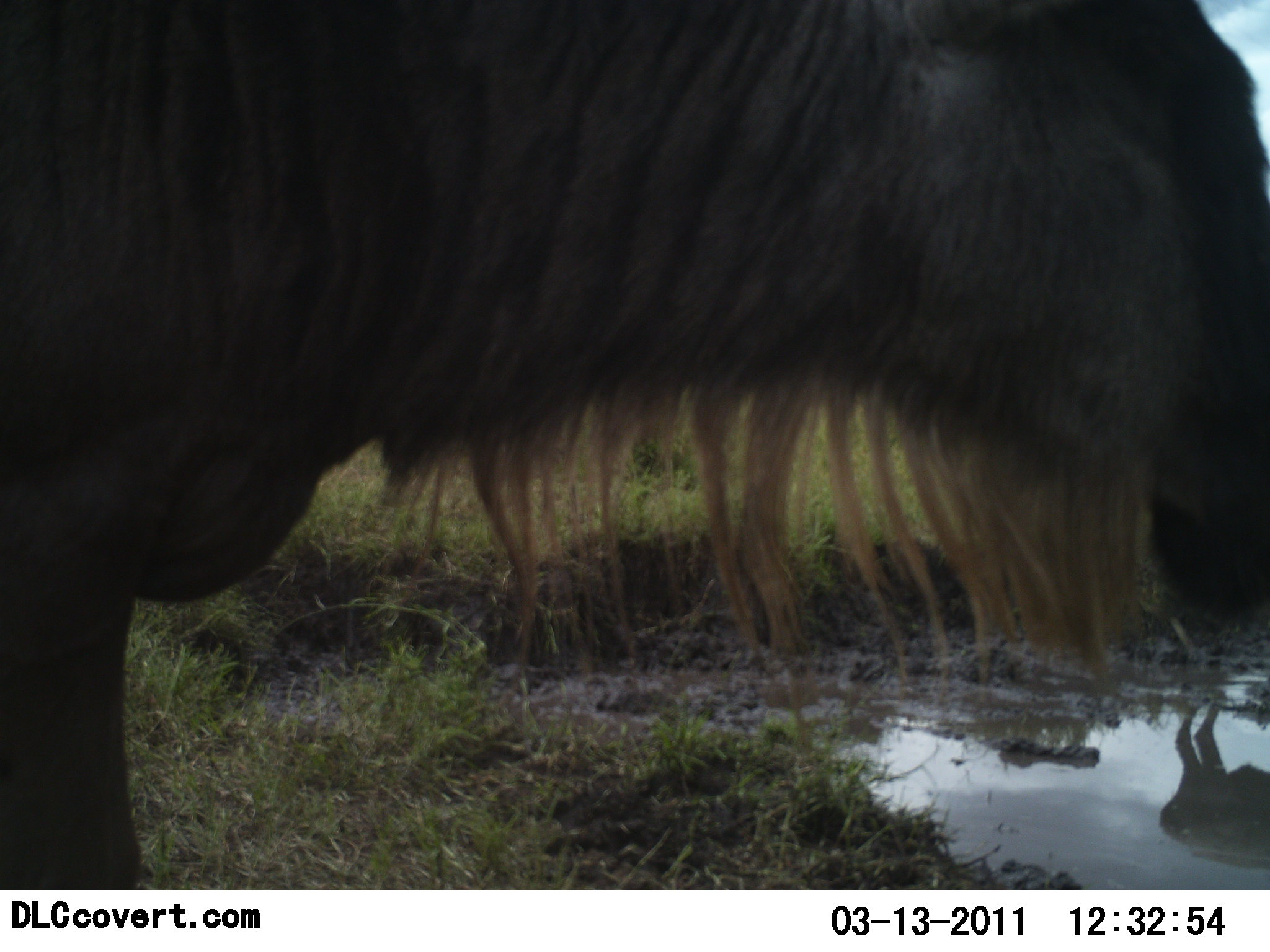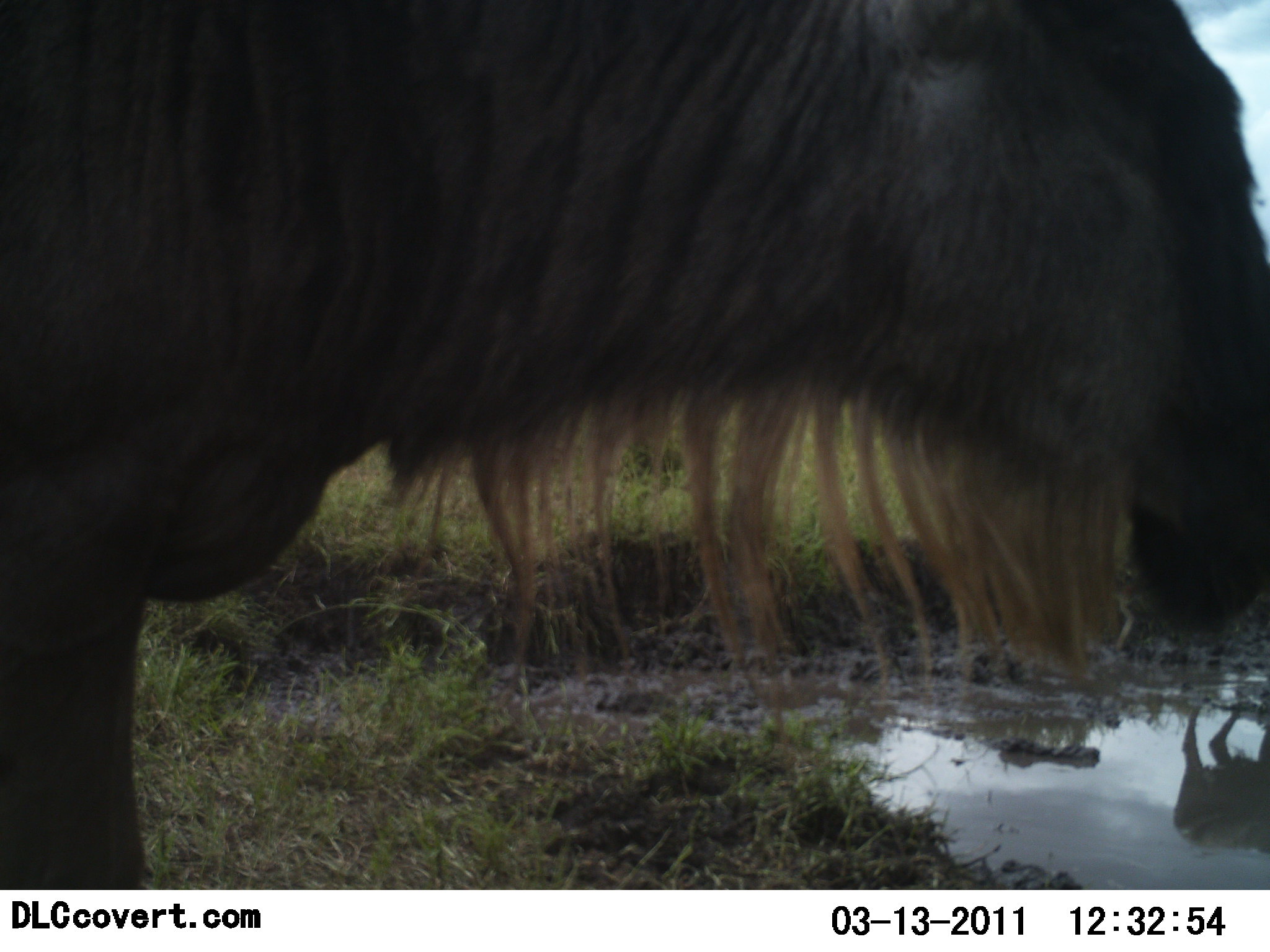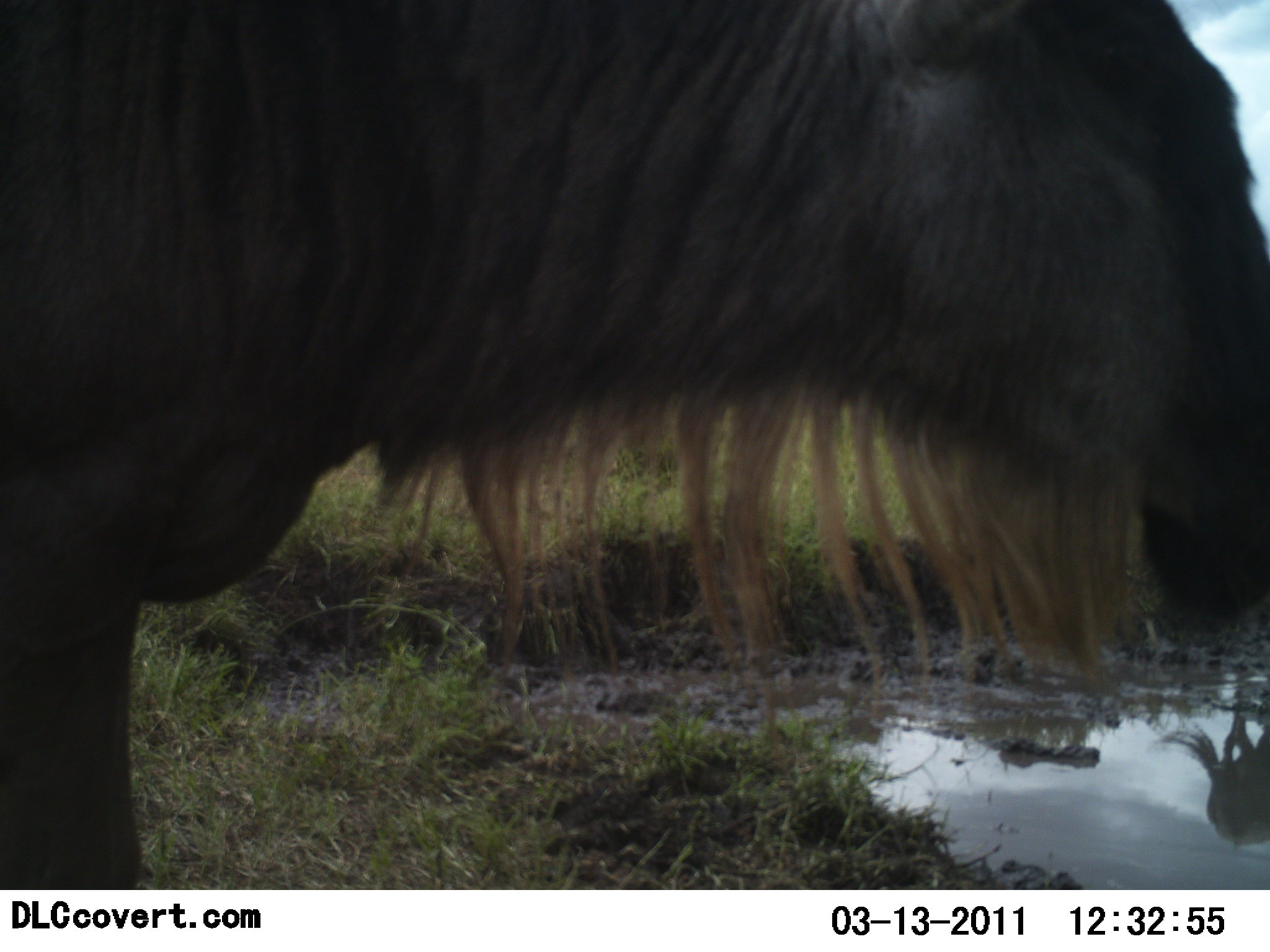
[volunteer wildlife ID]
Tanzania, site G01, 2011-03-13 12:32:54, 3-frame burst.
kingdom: Animalia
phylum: Chordata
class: Mammalia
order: Artiodactyla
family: Bovidae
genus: Connochaetes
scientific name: Connochaetes taurinus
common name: blue wildebeest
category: wildebeest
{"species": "wildebeest (blue wildebeest) (Connochaetes taurinus)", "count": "2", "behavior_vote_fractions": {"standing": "80%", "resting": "0%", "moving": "20%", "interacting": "0%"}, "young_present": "0%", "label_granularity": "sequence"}